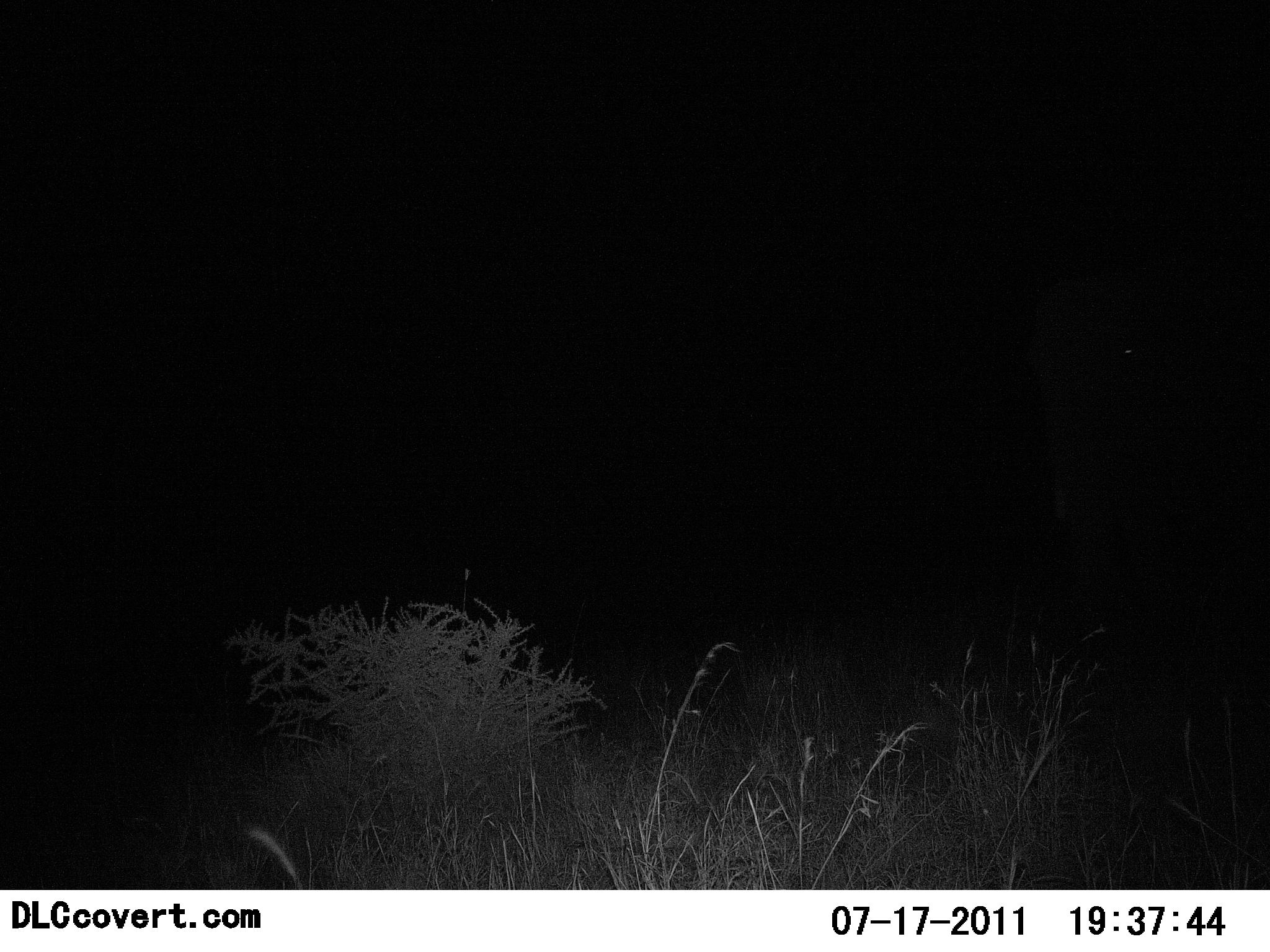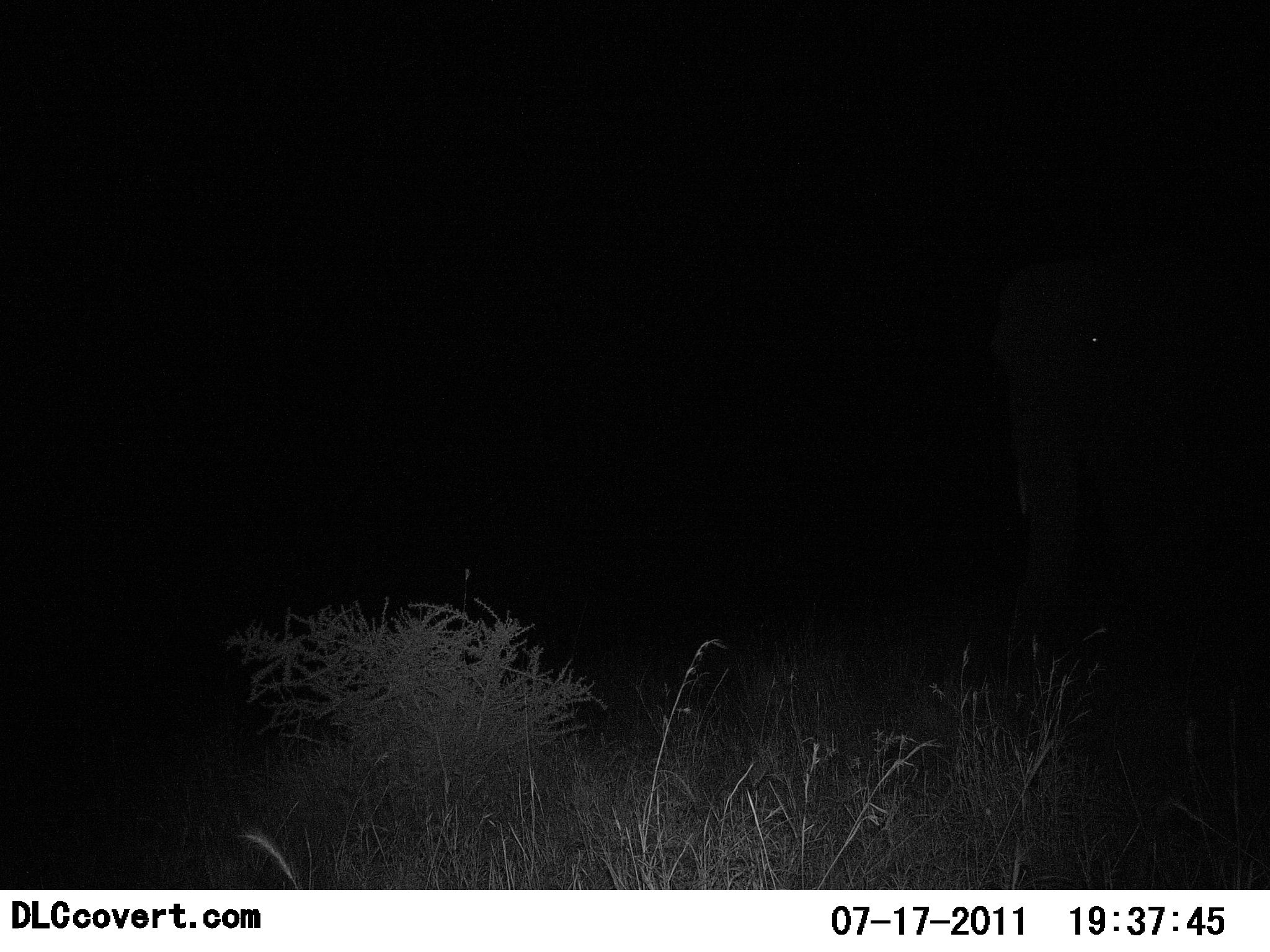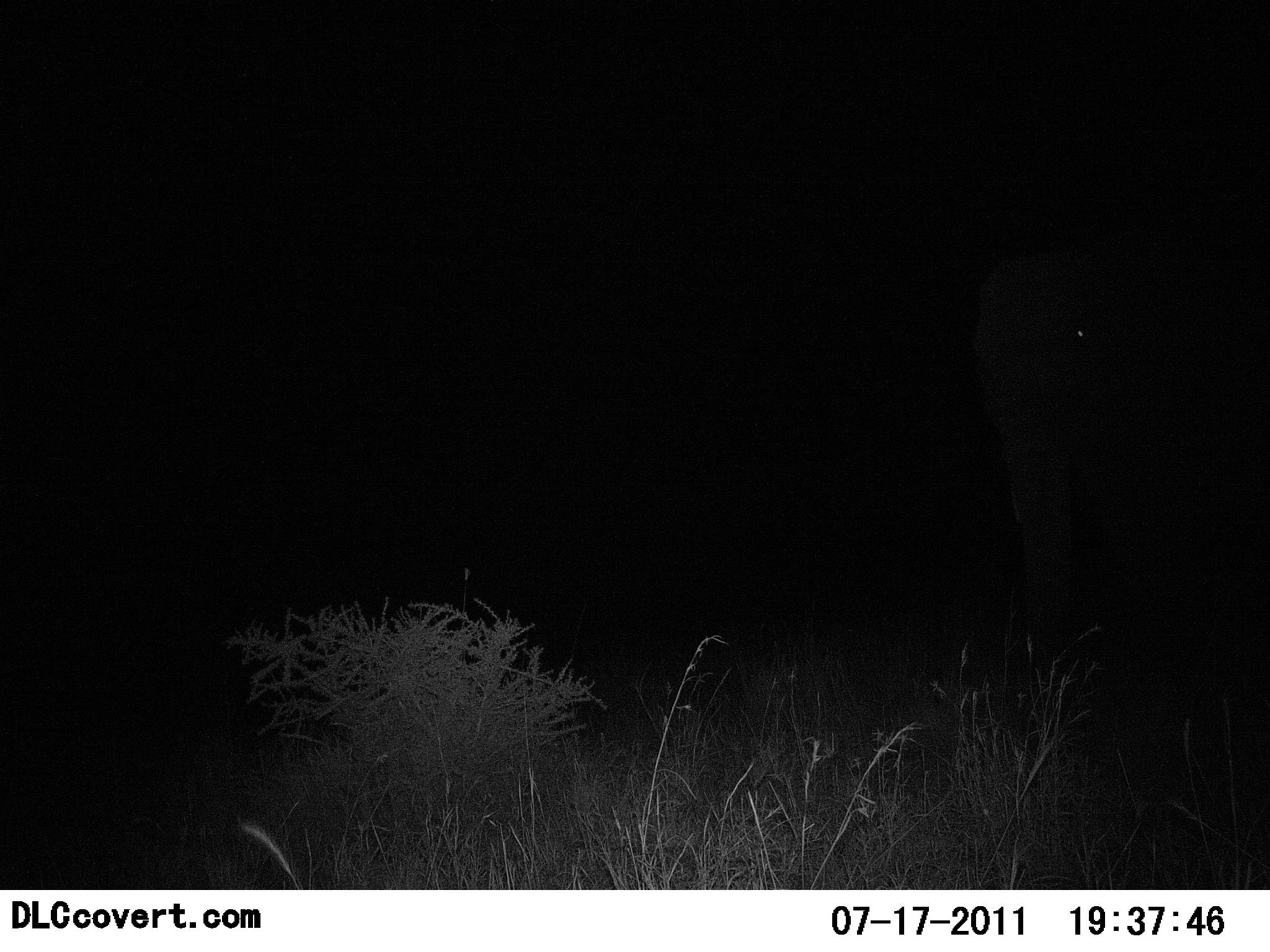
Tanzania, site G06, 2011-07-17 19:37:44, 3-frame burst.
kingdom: Animalia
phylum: Chordata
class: Mammalia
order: Proboscidea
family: Elephantidae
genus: Loxodonta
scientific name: Loxodonta africana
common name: african bush elephant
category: elephant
Elephant (african bush elephant) (Loxodonta africana), count 1. Behavior (volunteer vote fractions): standing 18%, resting 0%, moving 91%, interacting 0%. Young present (vote fraction): 0%. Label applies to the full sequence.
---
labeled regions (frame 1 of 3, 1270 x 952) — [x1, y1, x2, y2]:
animal: [1026, 251, 1270, 549]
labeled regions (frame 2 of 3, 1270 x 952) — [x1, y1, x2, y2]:
animal: [986, 262, 1270, 761]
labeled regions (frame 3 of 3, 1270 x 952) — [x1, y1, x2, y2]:
animal: [967, 245, 1270, 677]